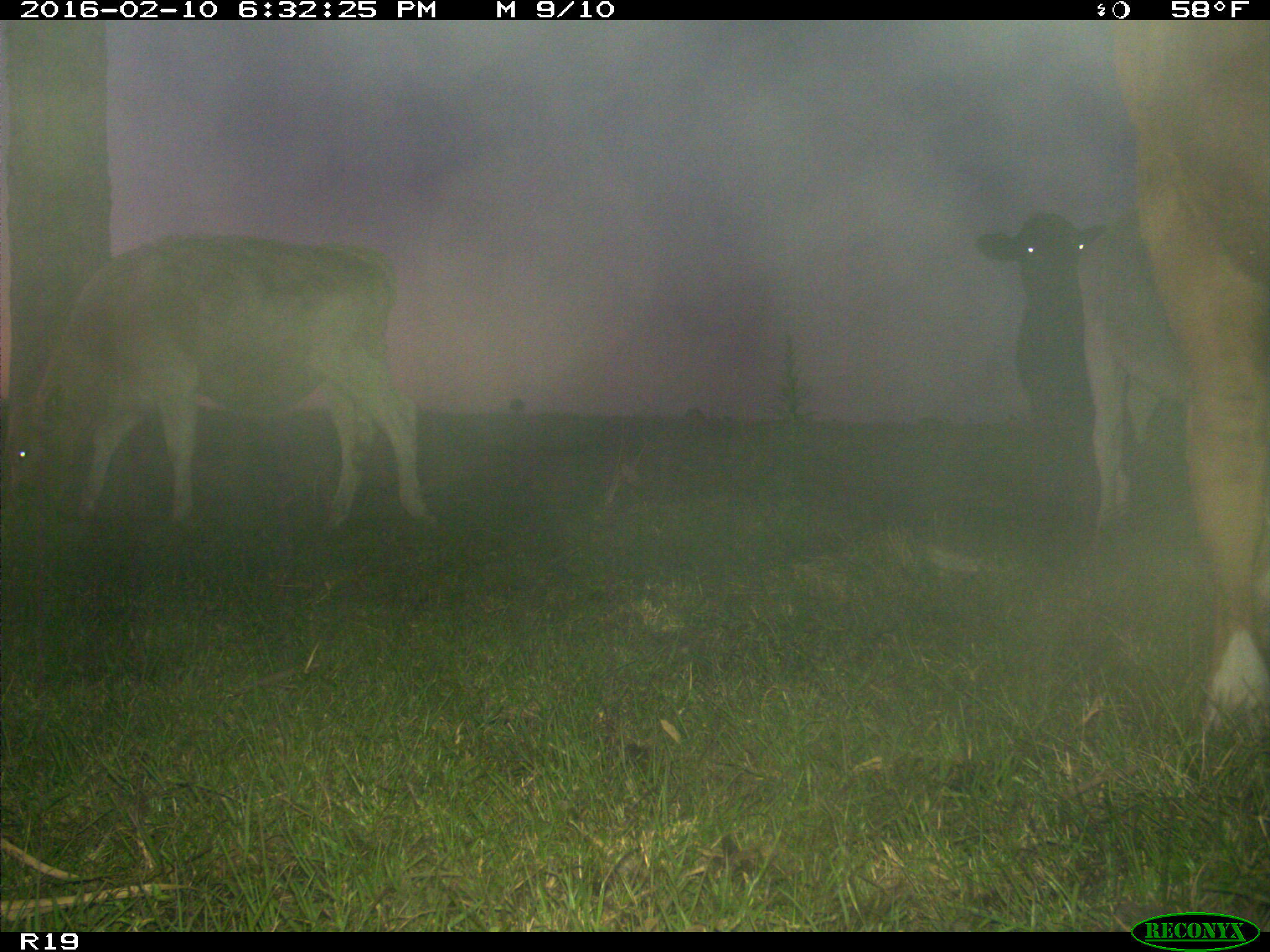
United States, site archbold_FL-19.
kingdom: Animalia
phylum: Chordata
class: Mammalia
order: Artiodactyla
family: Bovidae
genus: Bos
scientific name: Bos taurus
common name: domestic cow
Bos taurus (domestic cow).